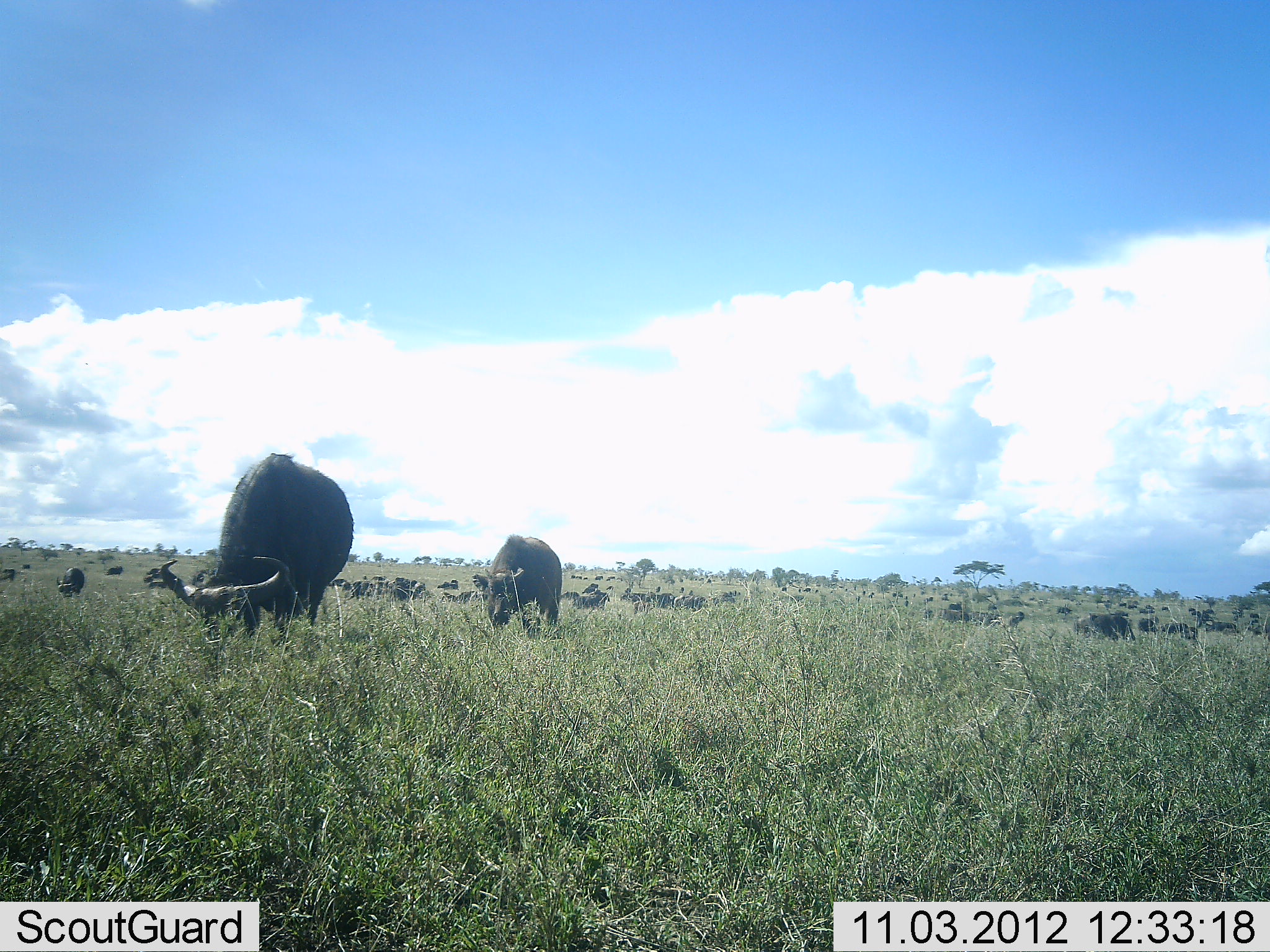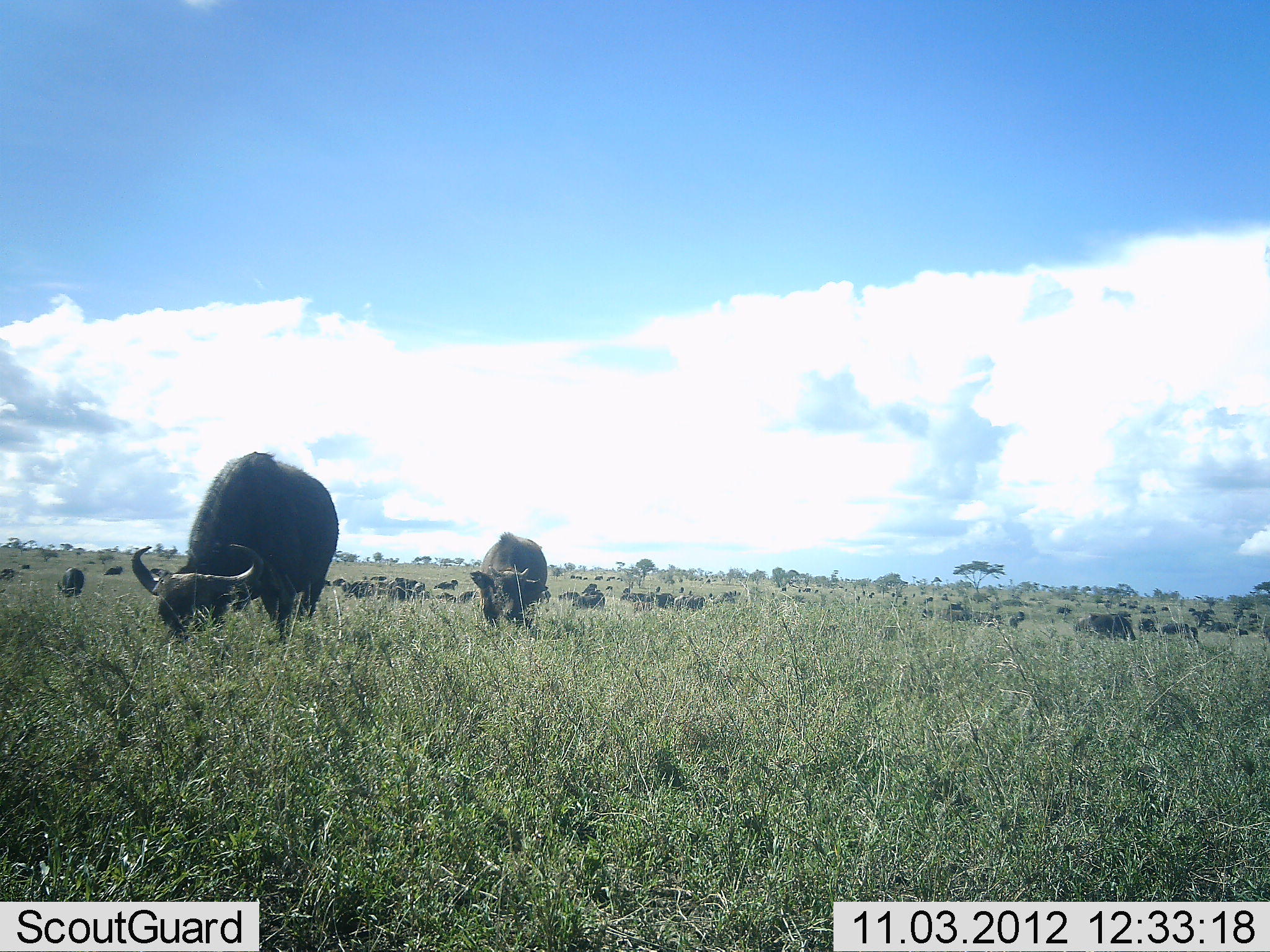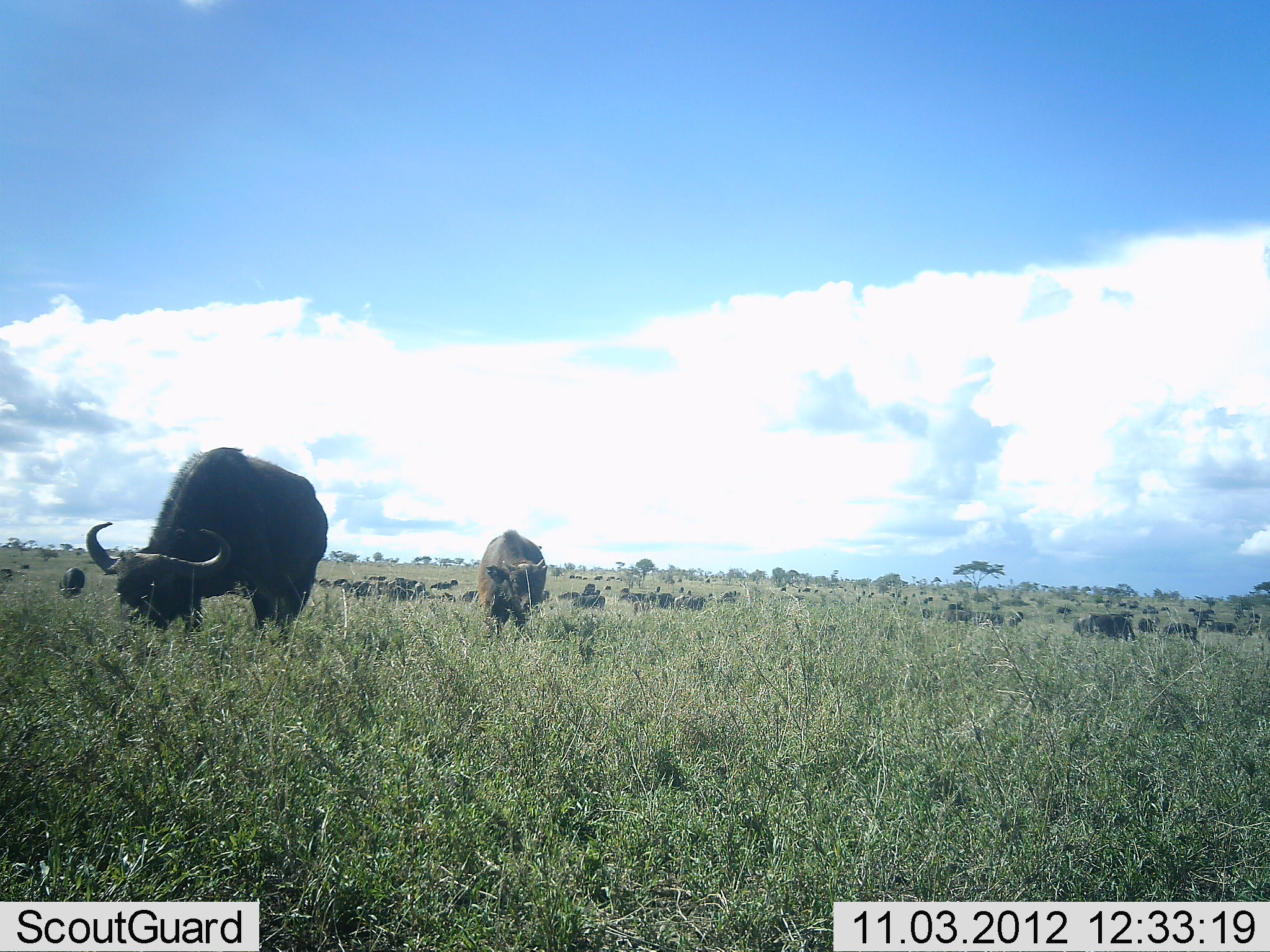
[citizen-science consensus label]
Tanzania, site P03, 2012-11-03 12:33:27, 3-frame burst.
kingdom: Animalia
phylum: Chordata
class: Mammalia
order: Artiodactyla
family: Bovidae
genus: Syncerus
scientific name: Syncerus caffer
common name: cape buffalo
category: buffalo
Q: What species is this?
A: Buffalo (cape buffalo) (Syncerus caffer).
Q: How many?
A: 11-50.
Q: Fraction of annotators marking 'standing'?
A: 22%.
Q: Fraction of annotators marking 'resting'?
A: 11%.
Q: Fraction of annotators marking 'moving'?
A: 22%.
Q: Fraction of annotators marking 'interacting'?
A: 0%.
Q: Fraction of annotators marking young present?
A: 11%.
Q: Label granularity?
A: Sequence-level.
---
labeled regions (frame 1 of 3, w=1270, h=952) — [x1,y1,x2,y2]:
animal: [159,451,356,656]; [474,534,563,632]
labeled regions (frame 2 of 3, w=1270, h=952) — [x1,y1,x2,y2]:
animal: [130,450,339,675]; [469,531,549,632]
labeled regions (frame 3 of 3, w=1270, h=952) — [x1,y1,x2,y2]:
animal: [85,447,329,664]; [477,529,548,639]